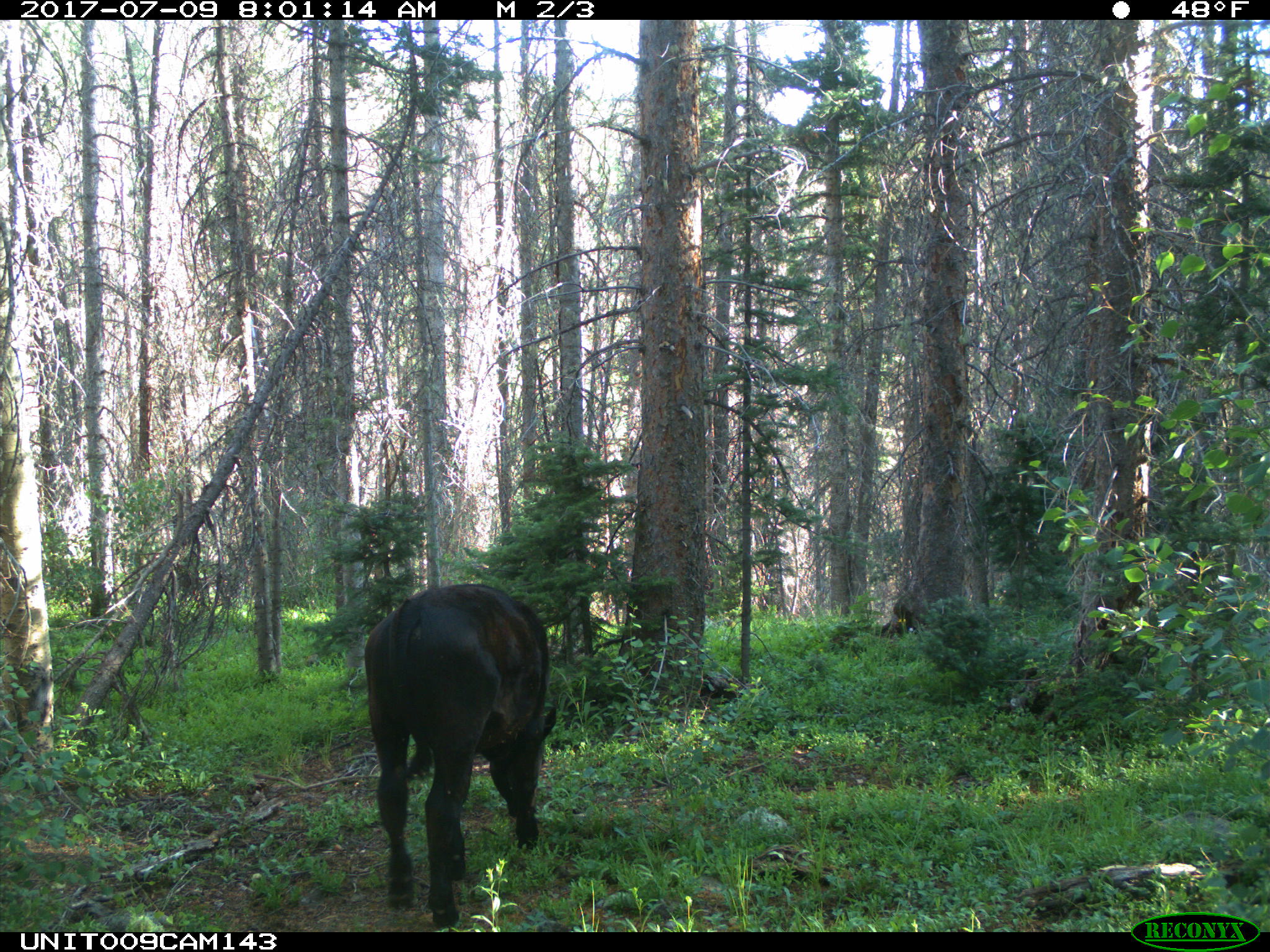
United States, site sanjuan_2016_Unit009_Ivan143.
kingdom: Animalia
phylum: Chordata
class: Mammalia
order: Artiodactyla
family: Bovidae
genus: Bos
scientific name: Bos taurus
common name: domestic cow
Bos taurus (domestic cow).